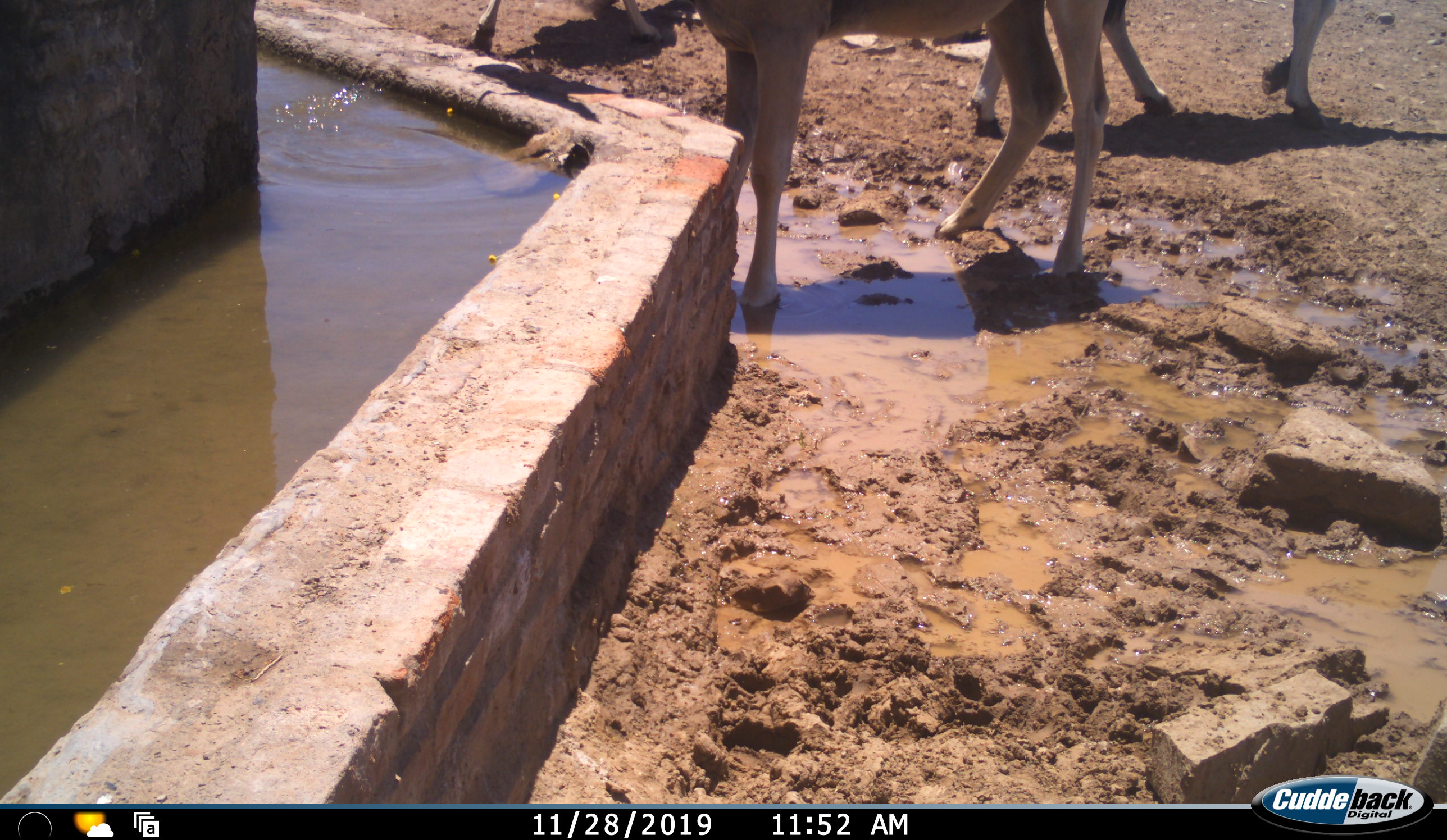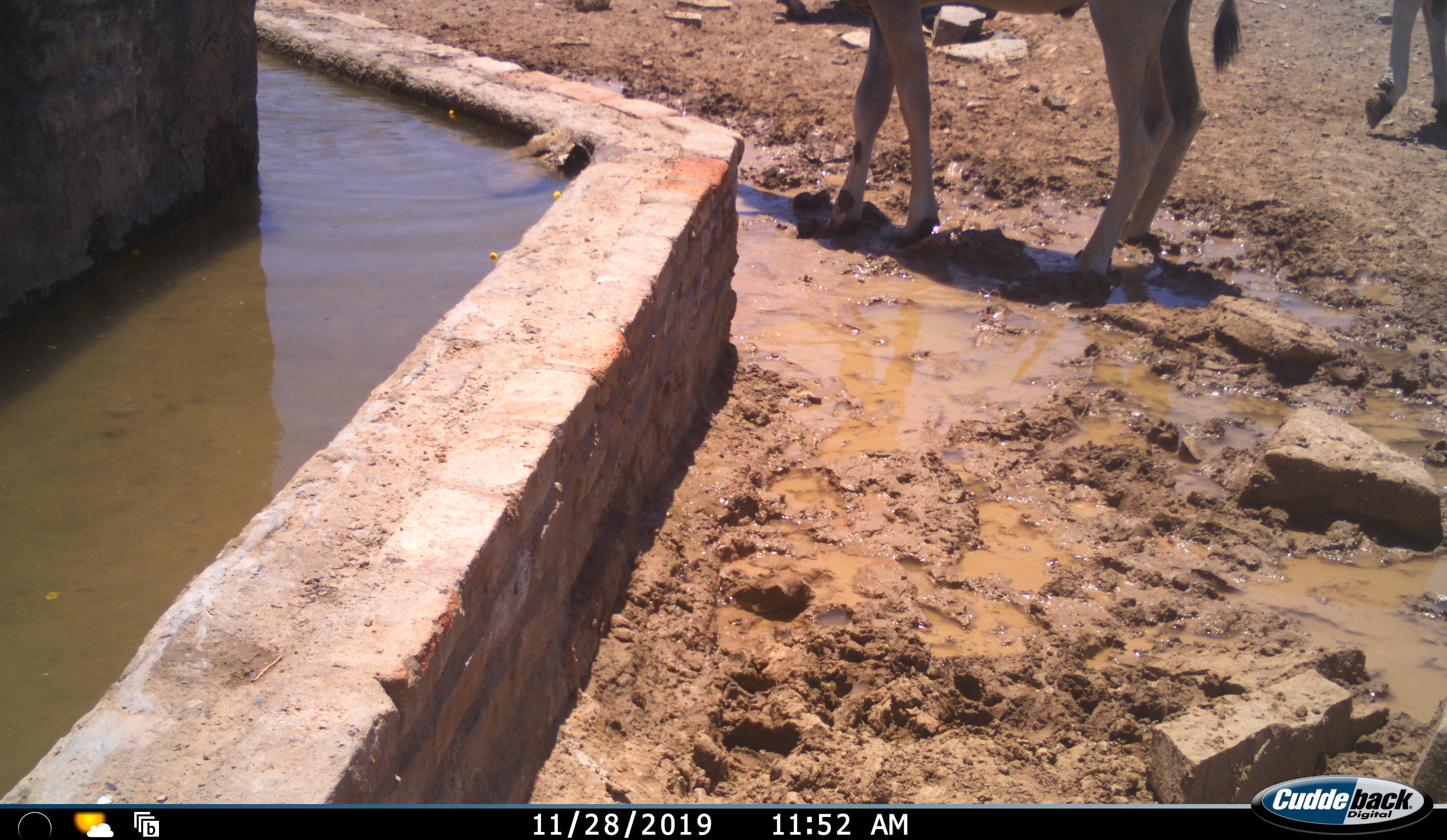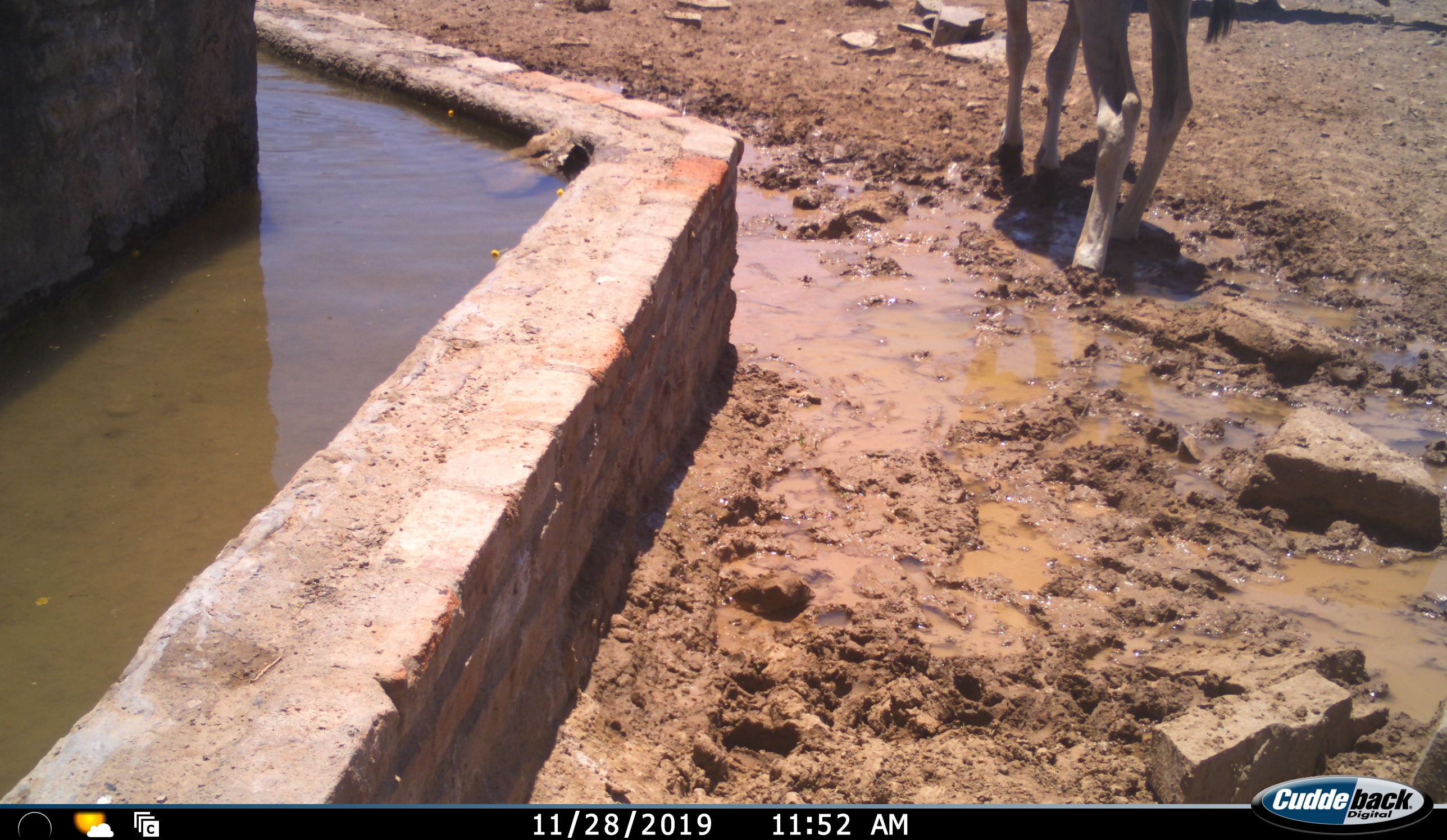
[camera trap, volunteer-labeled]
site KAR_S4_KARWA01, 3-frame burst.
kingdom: Animalia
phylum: Chordata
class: Mammalia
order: Artiodactyla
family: Bovidae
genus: Tragelaphus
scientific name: Tragelaphus oryx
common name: eland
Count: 2.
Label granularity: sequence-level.